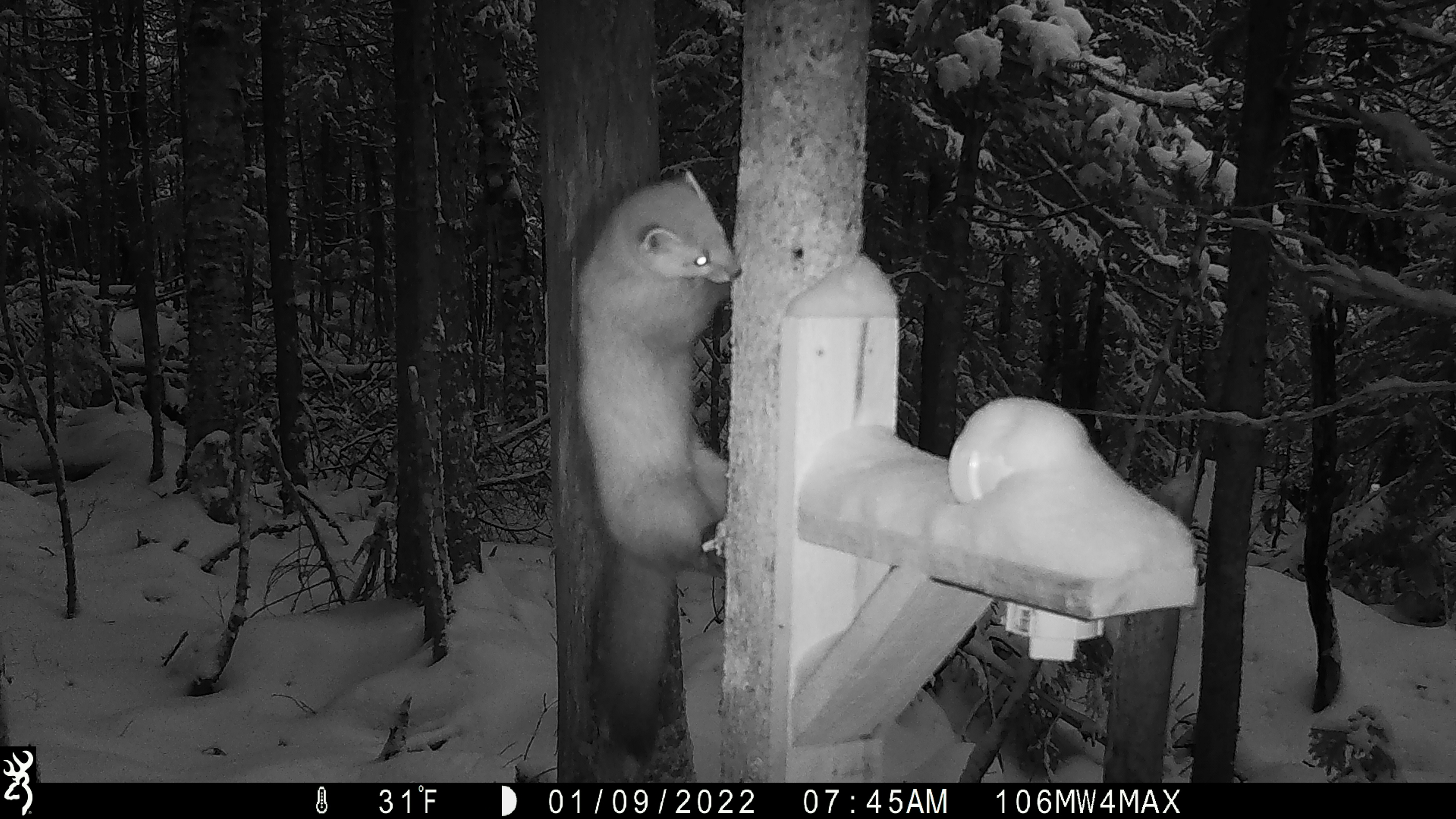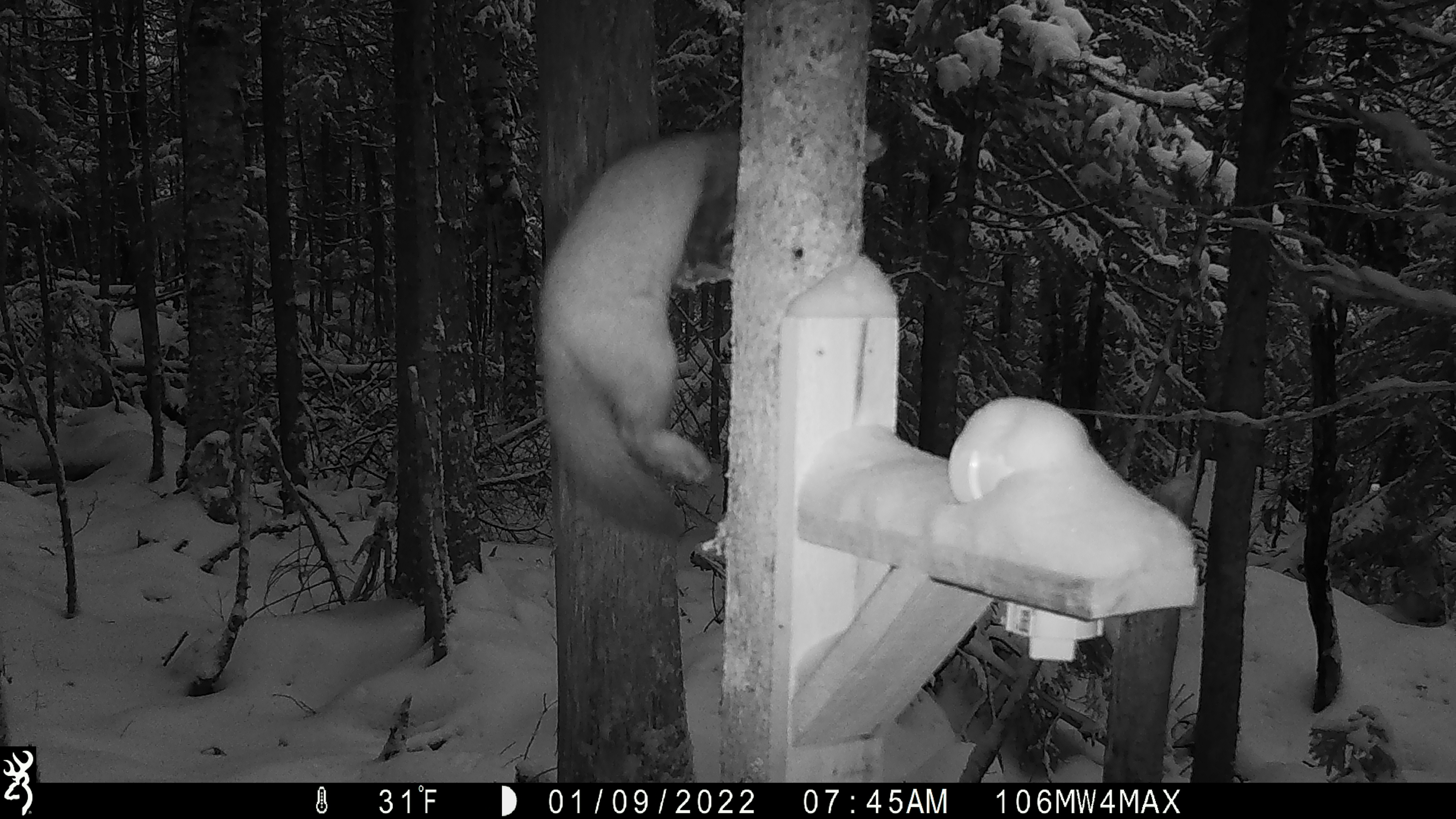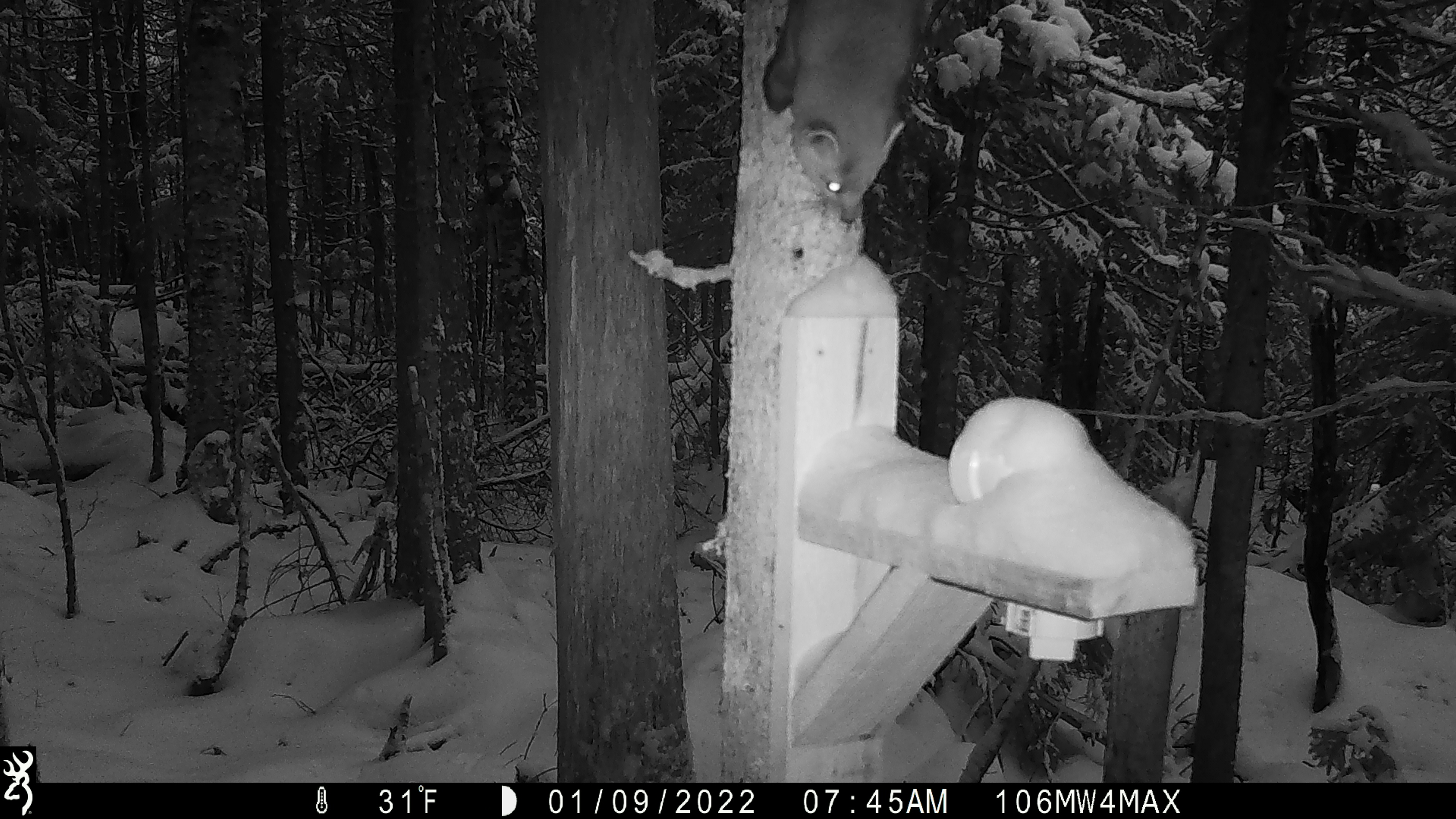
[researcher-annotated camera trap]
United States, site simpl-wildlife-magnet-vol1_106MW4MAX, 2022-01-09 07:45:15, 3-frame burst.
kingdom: Animalia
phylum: Chordata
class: Mammalia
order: Carnivora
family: Mustelidae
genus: Martes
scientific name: Martes americana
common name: american marten